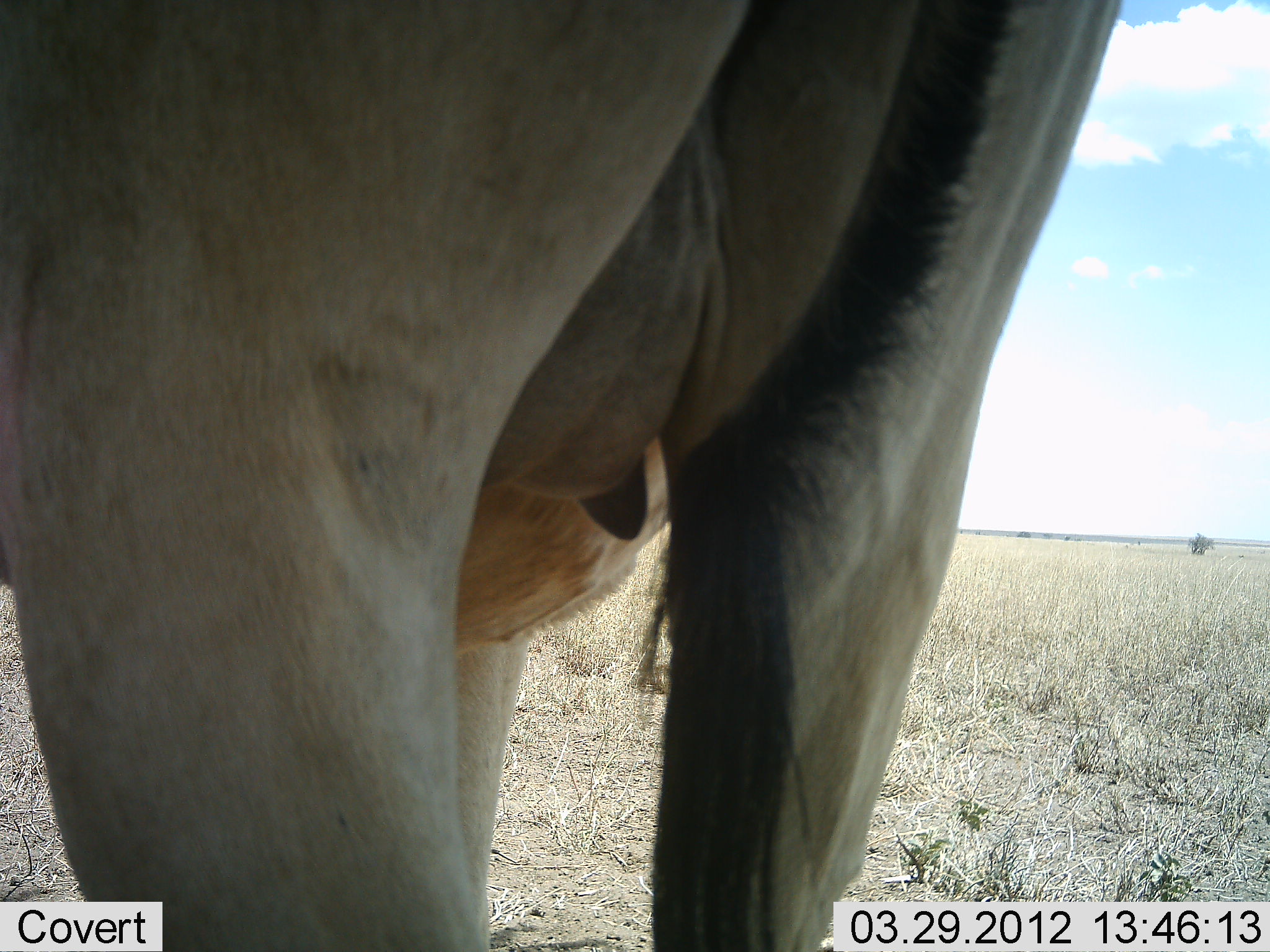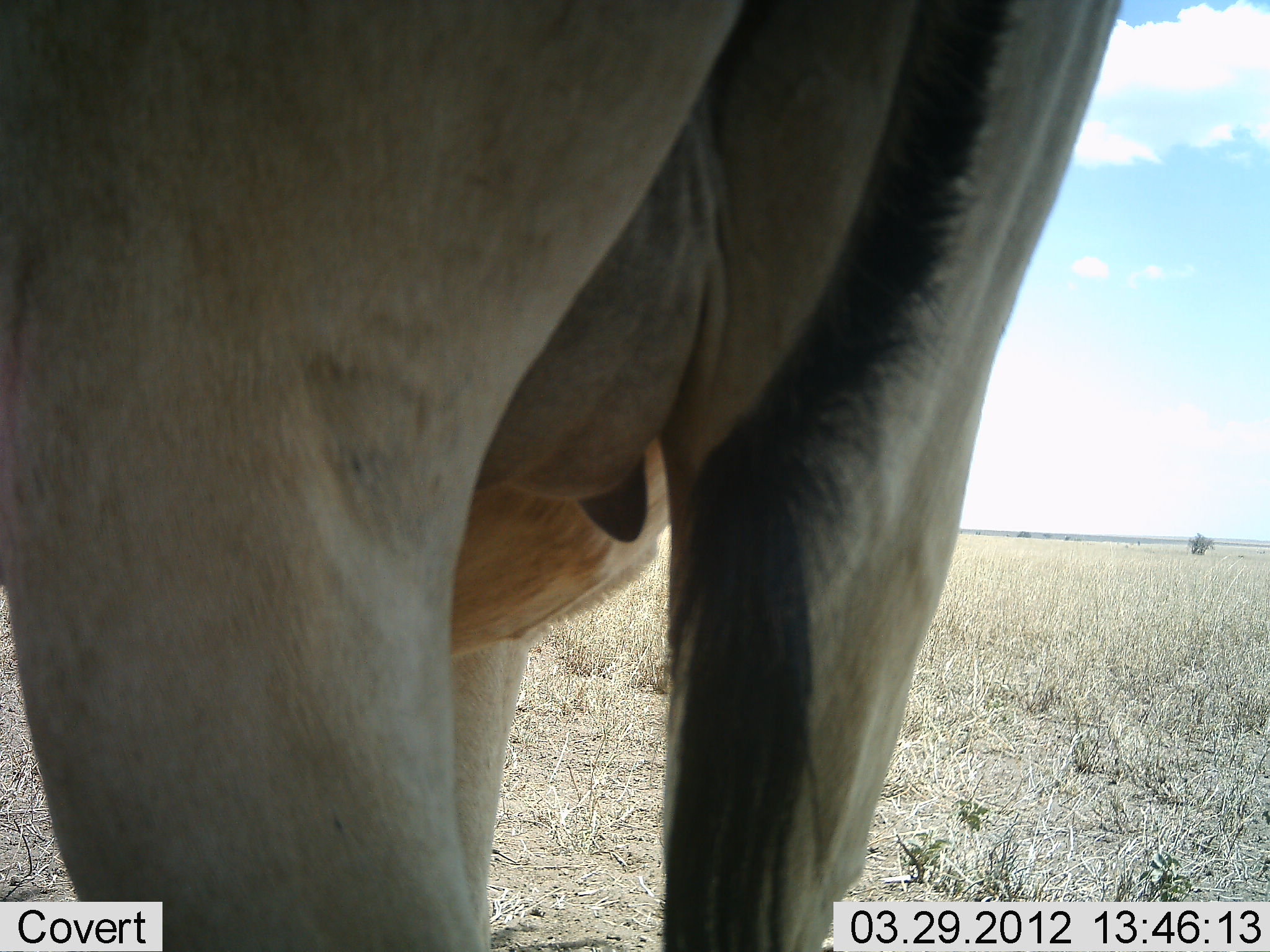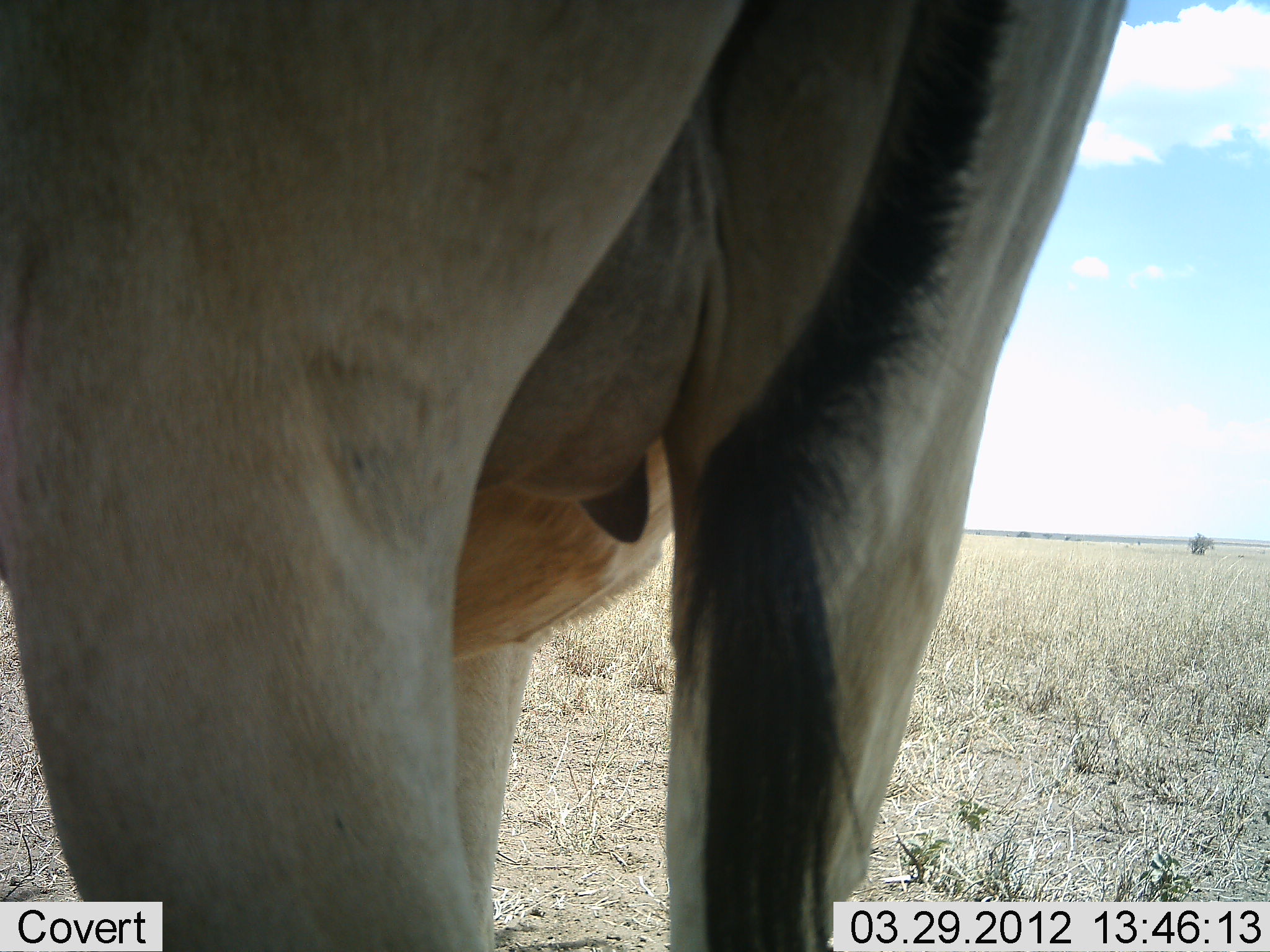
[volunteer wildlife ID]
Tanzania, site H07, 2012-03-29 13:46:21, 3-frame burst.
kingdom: Animalia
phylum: Chordata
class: Mammalia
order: Artiodactyla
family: Bovidae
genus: Alcelaphus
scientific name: Alcelaphus buselaphus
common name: hartebeest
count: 1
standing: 100%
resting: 0%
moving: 0%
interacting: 0%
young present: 0%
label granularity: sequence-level